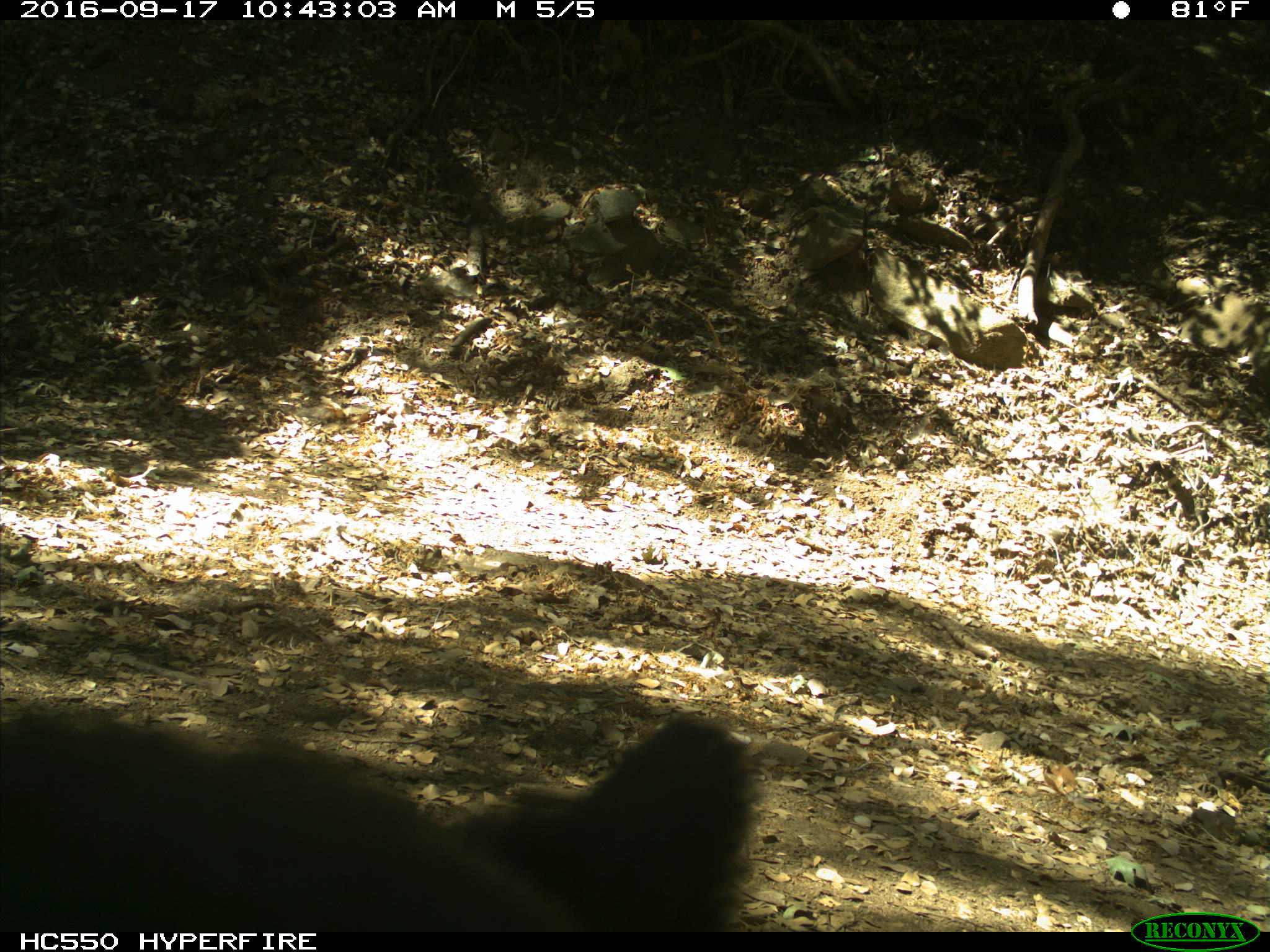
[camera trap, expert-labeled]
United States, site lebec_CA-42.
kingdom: Animalia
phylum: Chordata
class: Mammalia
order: Carnivora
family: Ursidae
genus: Ursus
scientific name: Ursus americanus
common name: american black bear